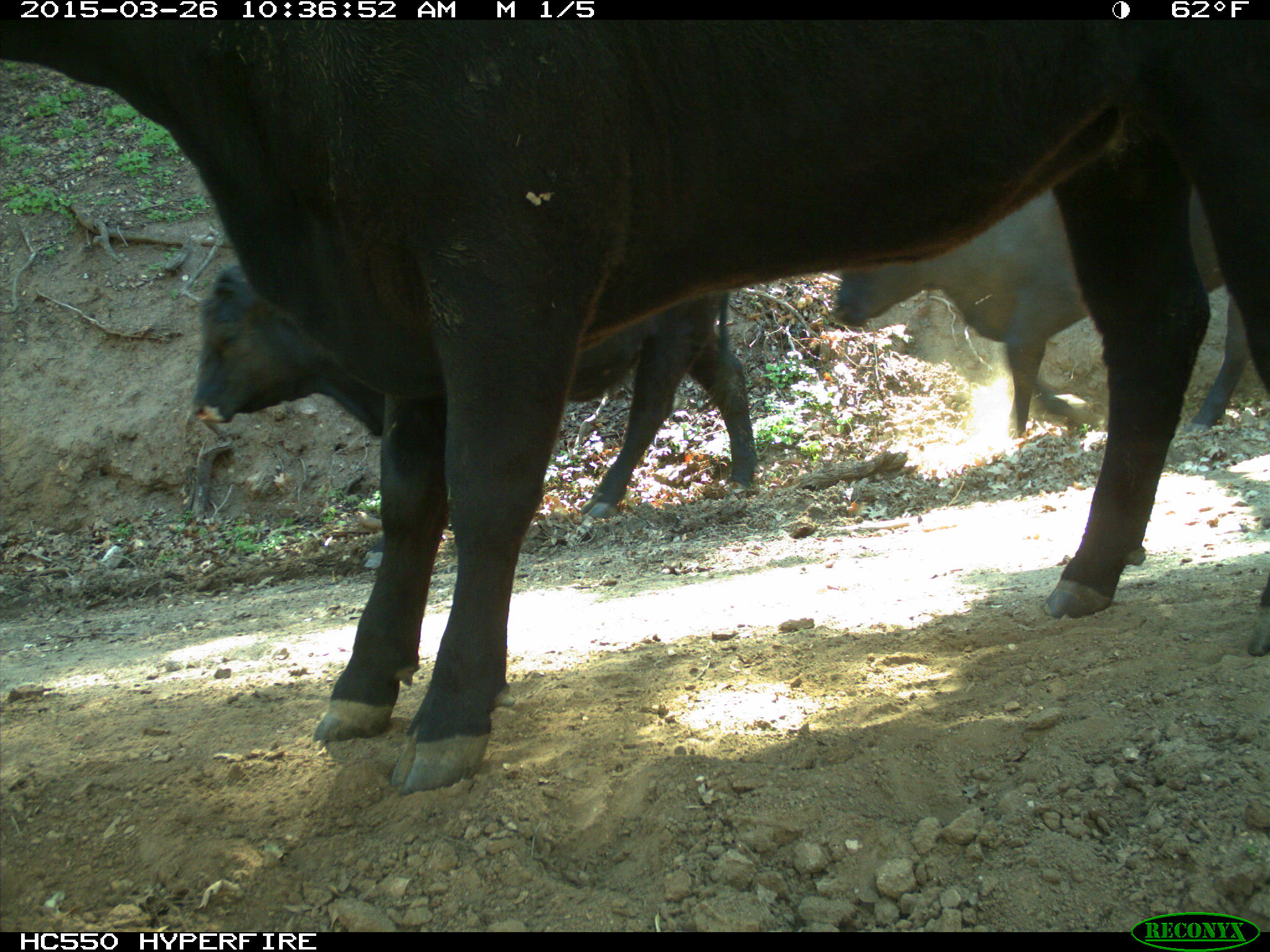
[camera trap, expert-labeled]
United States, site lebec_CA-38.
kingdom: Animalia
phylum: Chordata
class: Mammalia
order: Artiodactyla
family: Bovidae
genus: Bos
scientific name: Bos taurus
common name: domestic cow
Bos taurus (domestic cow).